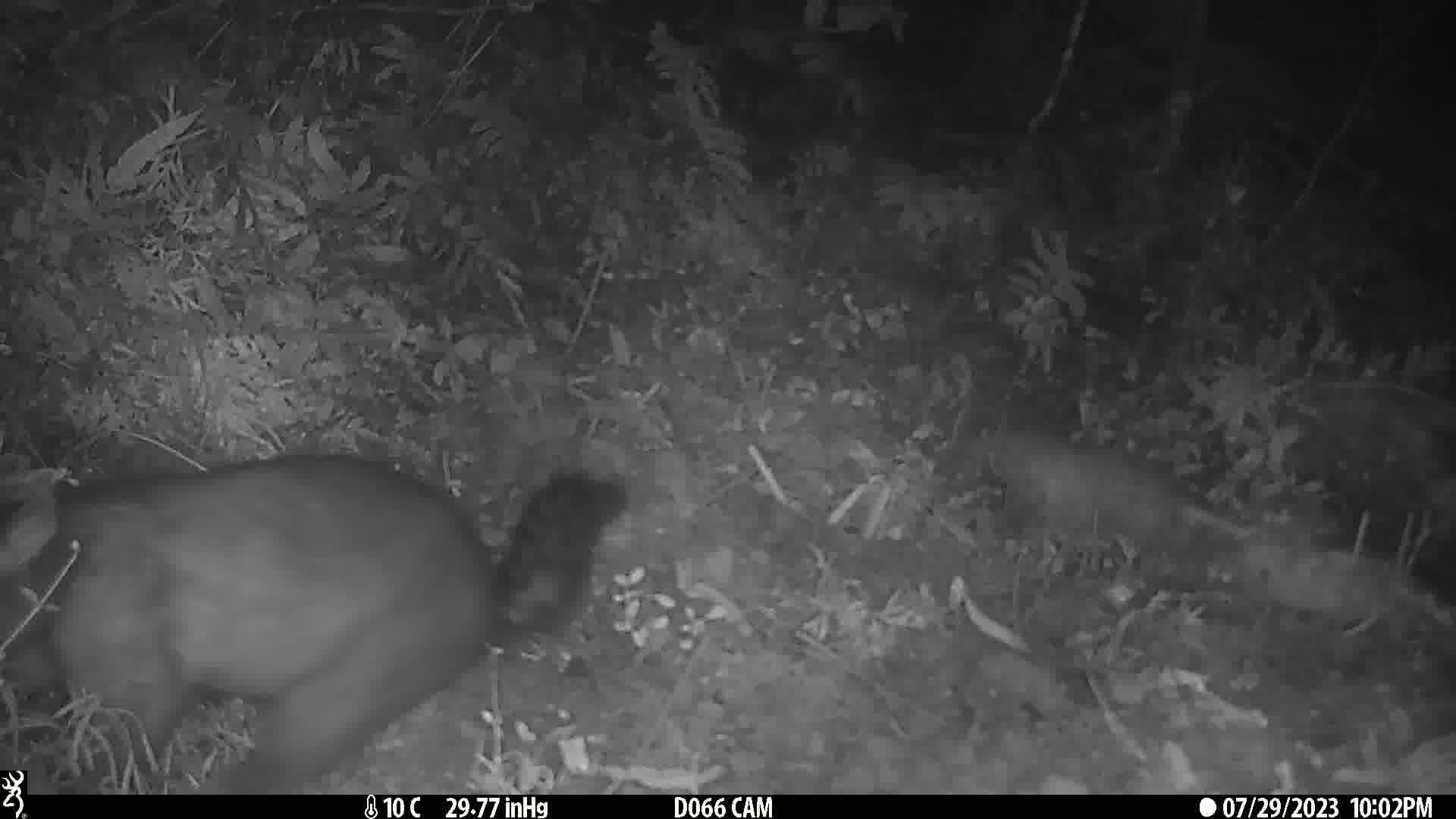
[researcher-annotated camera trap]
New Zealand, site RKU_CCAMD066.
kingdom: Animalia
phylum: Chordata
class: Mammalia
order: Diprotodontia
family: Phalangeridae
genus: Trichosurus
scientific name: Trichosurus vulpecula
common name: common brushtail possum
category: possum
Possum (common brushtail possum) (Trichosurus vulpecula).